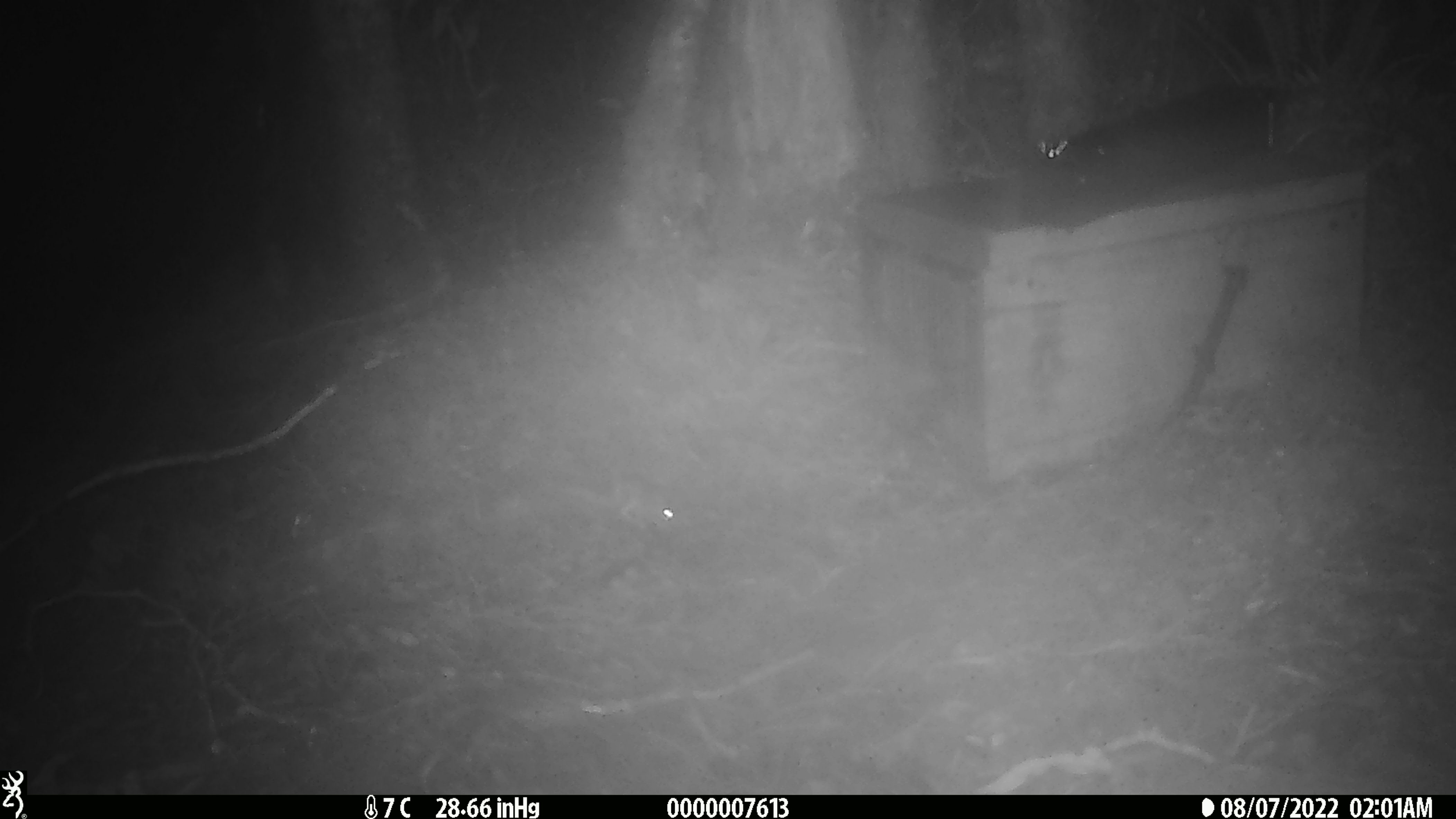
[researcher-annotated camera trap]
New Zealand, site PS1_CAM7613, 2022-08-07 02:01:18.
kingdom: Animalia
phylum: Chordata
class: Mammalia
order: Rodentia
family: Muridae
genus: Mus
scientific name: Mus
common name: mouse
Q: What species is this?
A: Mouse (Mus).